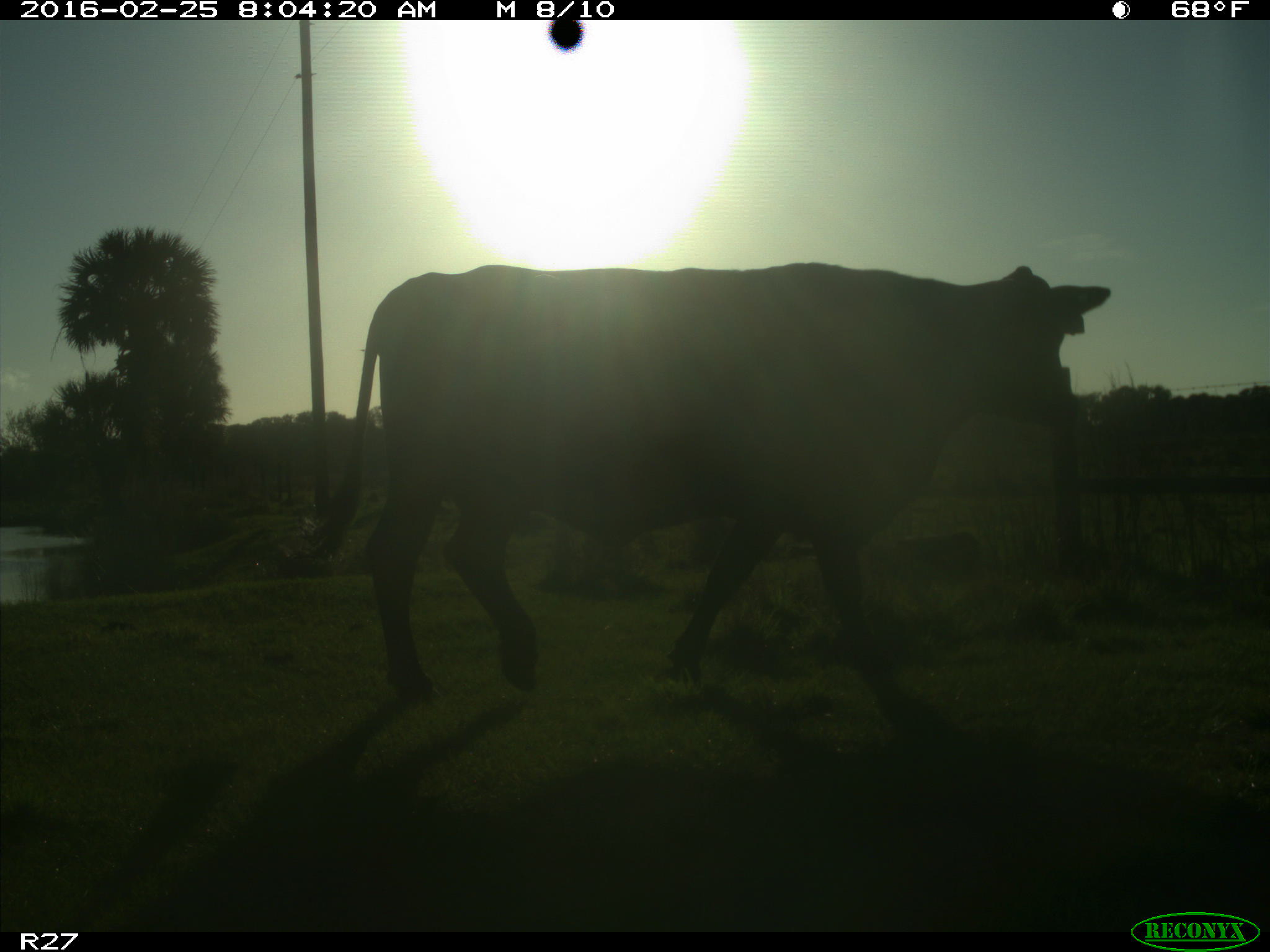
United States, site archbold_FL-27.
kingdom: Animalia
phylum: Chordata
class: Mammalia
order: Artiodactyla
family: Bovidae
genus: Bos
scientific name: Bos taurus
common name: domestic cow